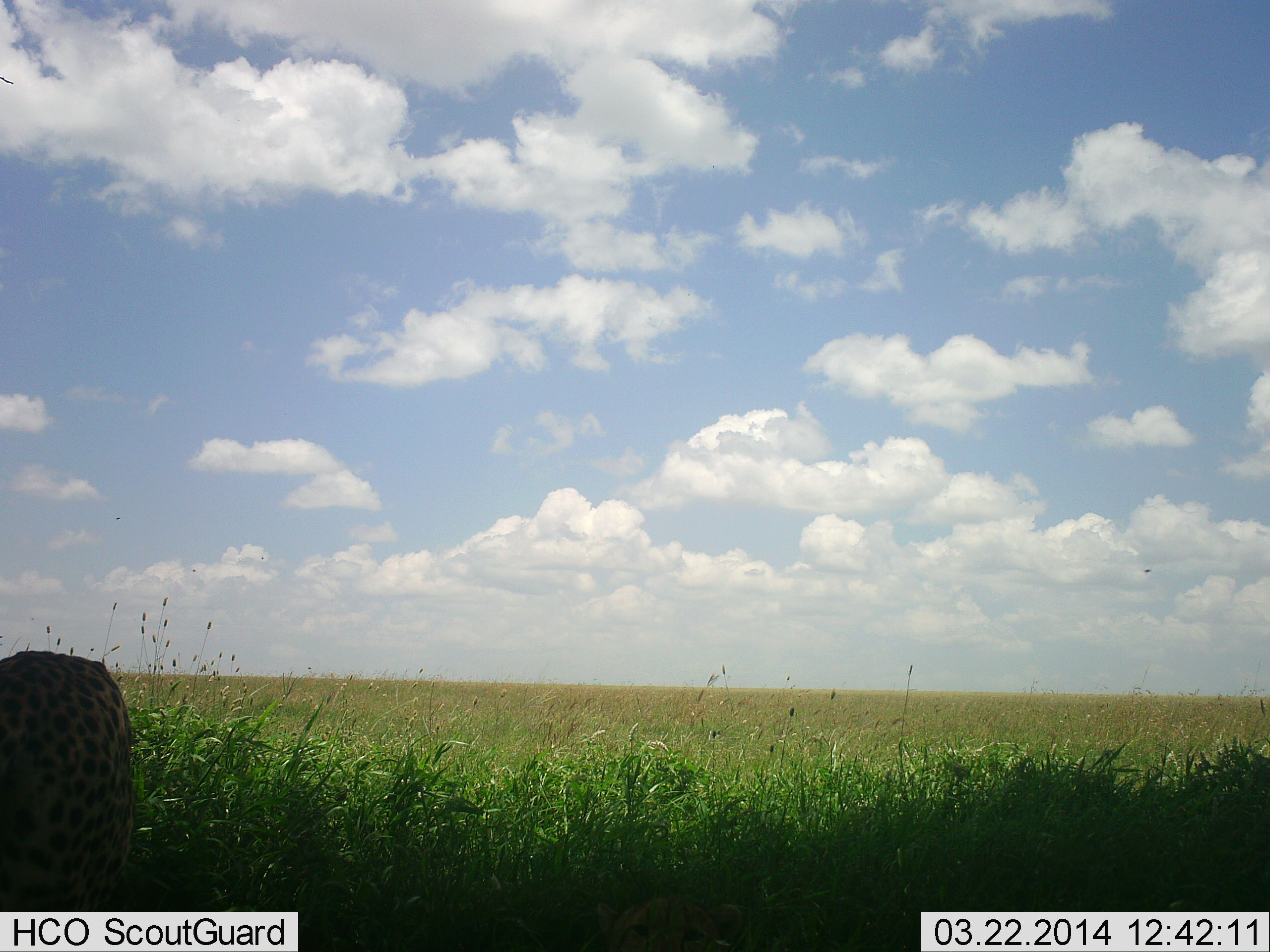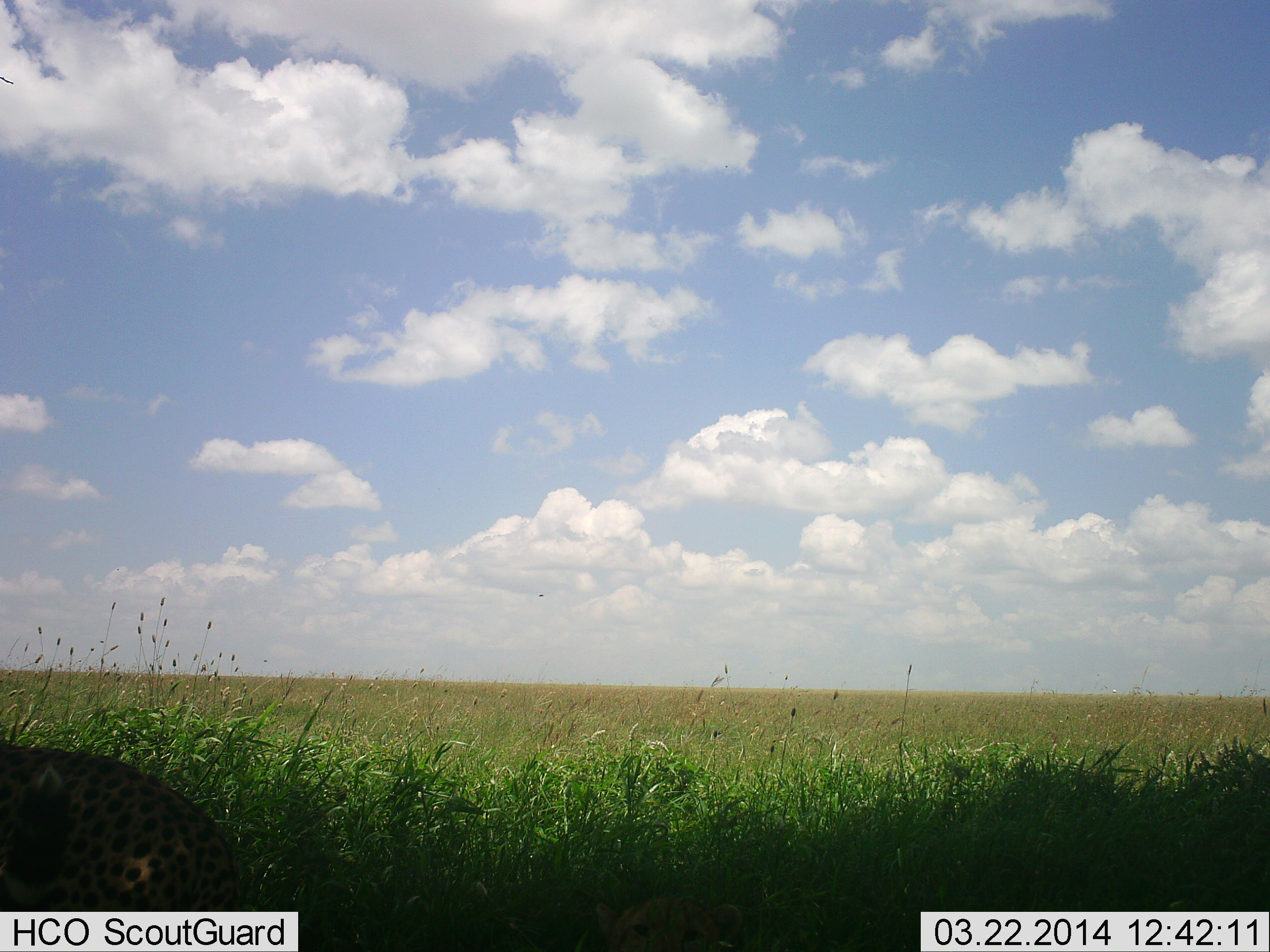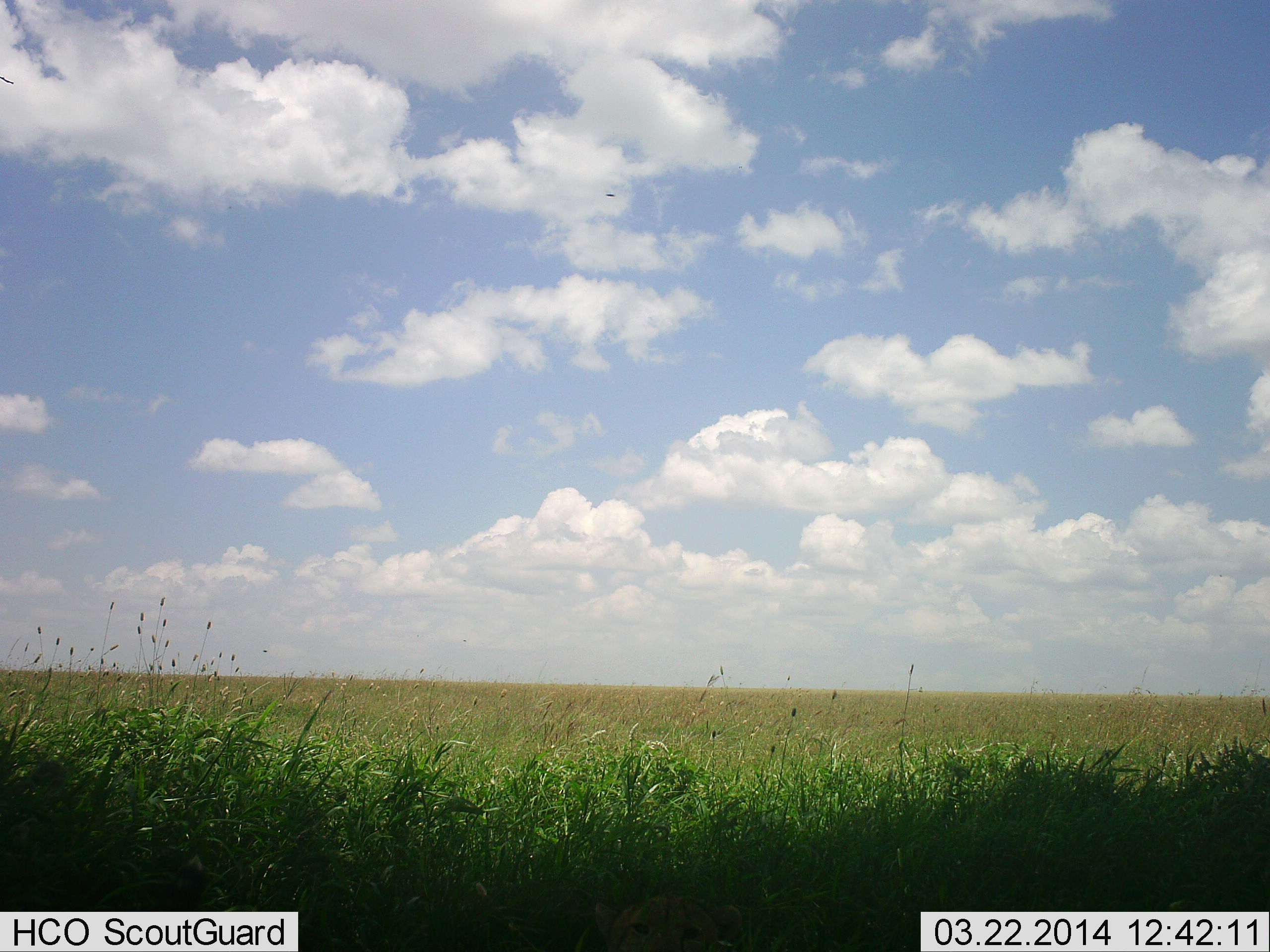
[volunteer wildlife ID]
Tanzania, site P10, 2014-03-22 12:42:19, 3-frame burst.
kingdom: Animalia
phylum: Chordata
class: Mammalia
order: Carnivora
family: Felidae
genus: Acinonyx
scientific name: Acinonyx jubatus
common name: cheetah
Cheetah (Acinonyx jubatus), count 1. Behavior (volunteer vote fractions): standing 40%, resting 20%, moving 40%, interacting 0%. Young present (vote fraction): 0%. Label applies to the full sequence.